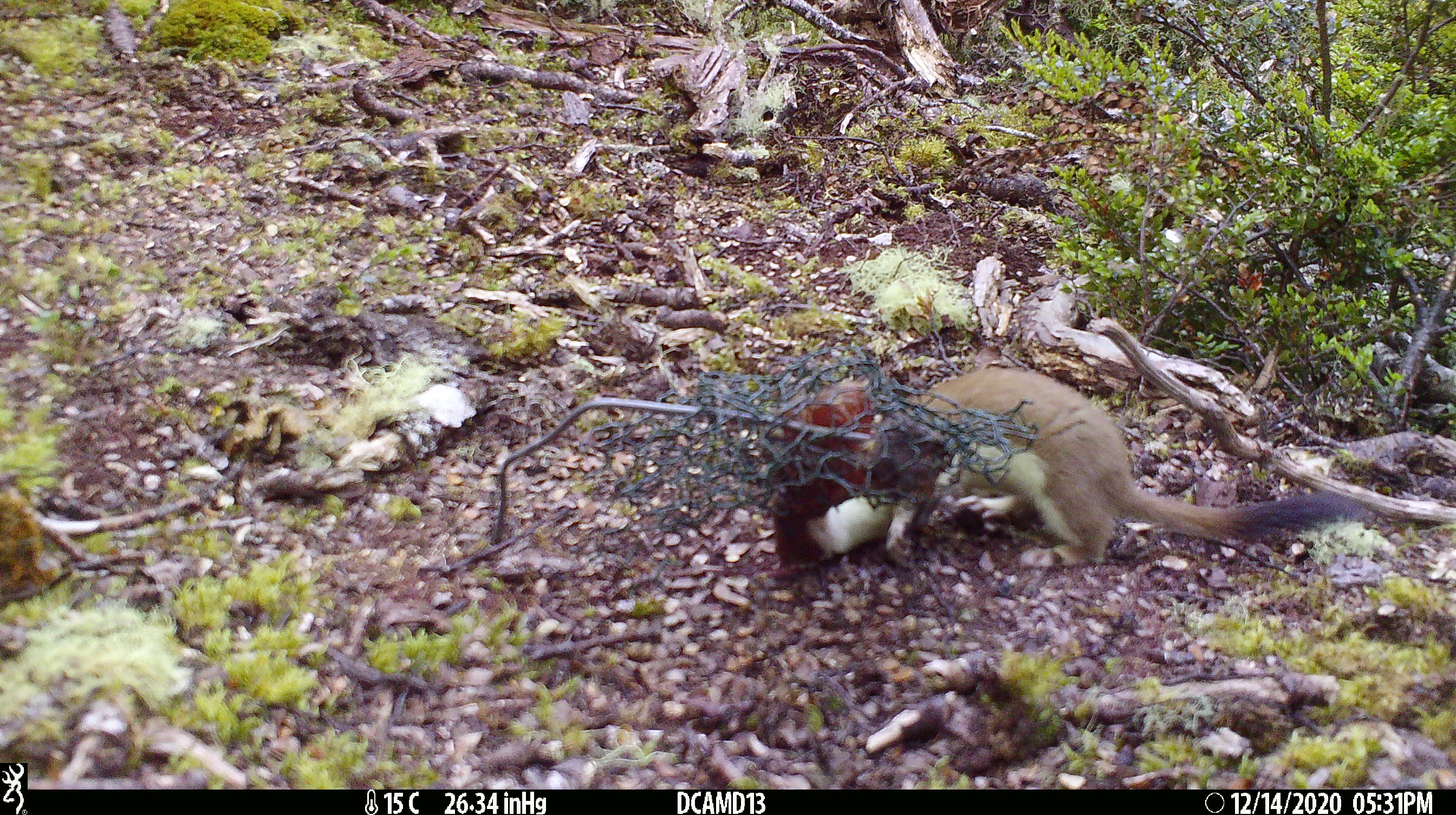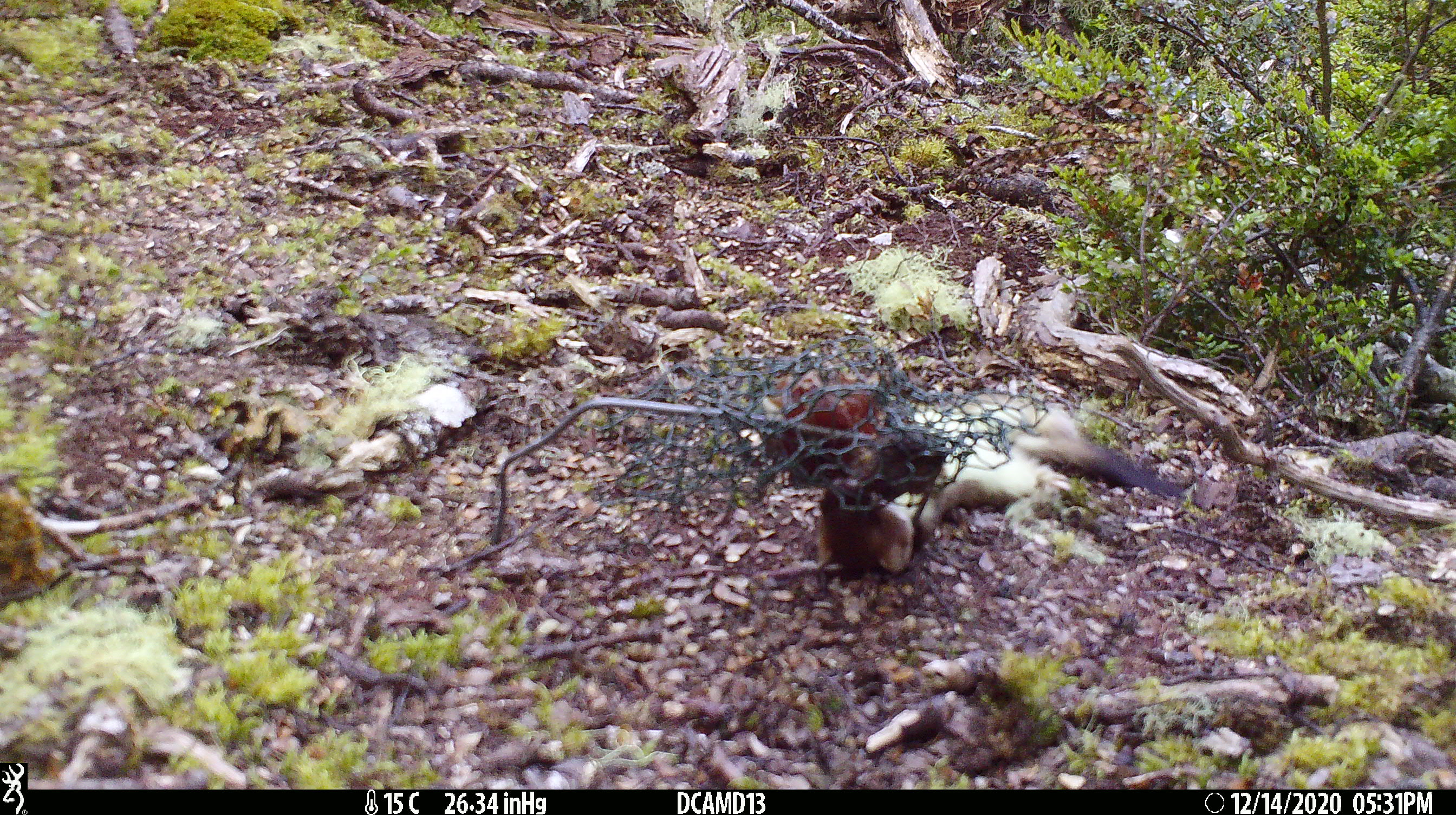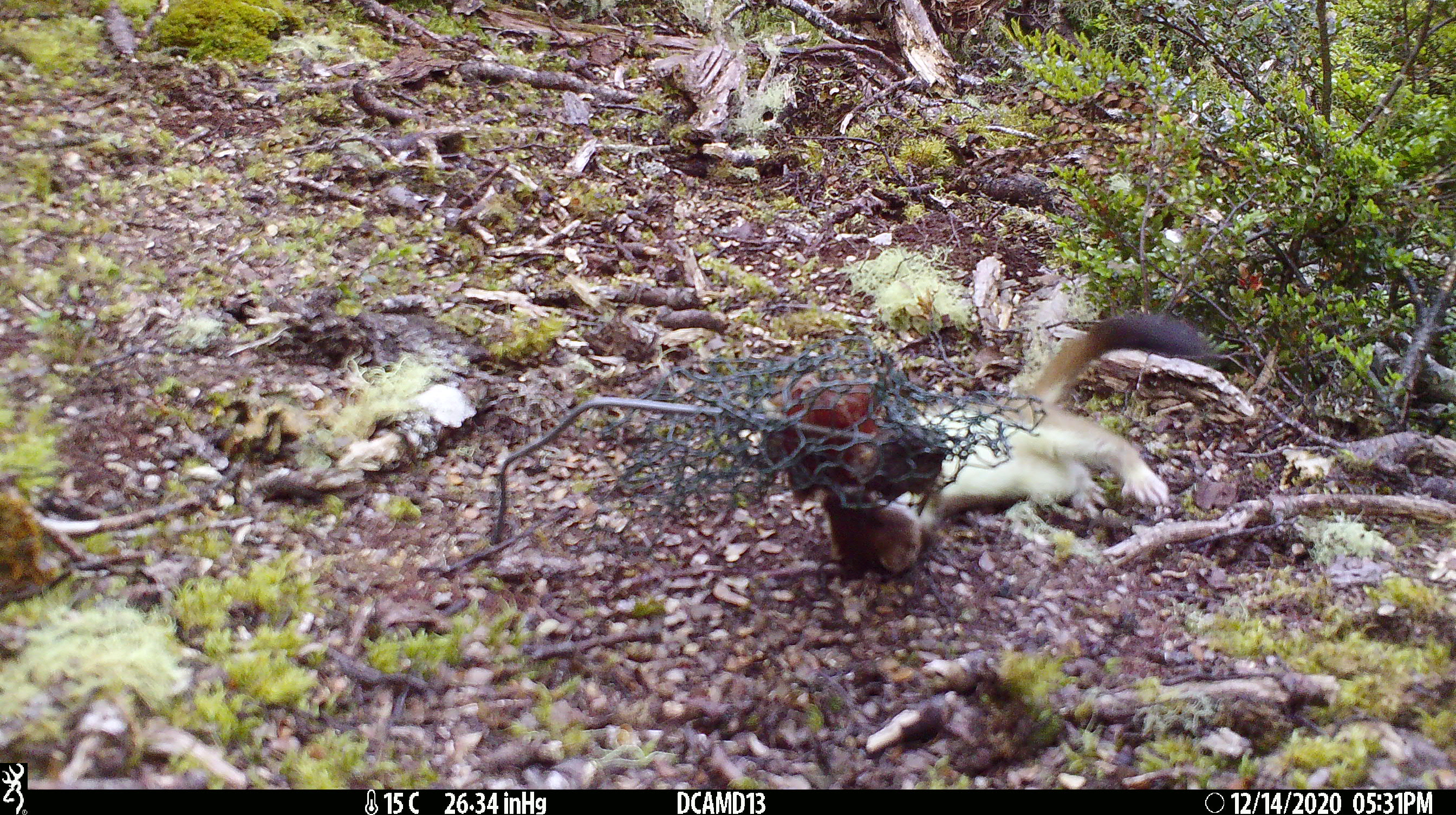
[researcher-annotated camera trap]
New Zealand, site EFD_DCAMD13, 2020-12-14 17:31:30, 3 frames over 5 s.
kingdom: Animalia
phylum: Chordata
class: Mammalia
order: Carnivora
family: Mustelidae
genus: Mustela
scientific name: Mustela erminea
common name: stoat